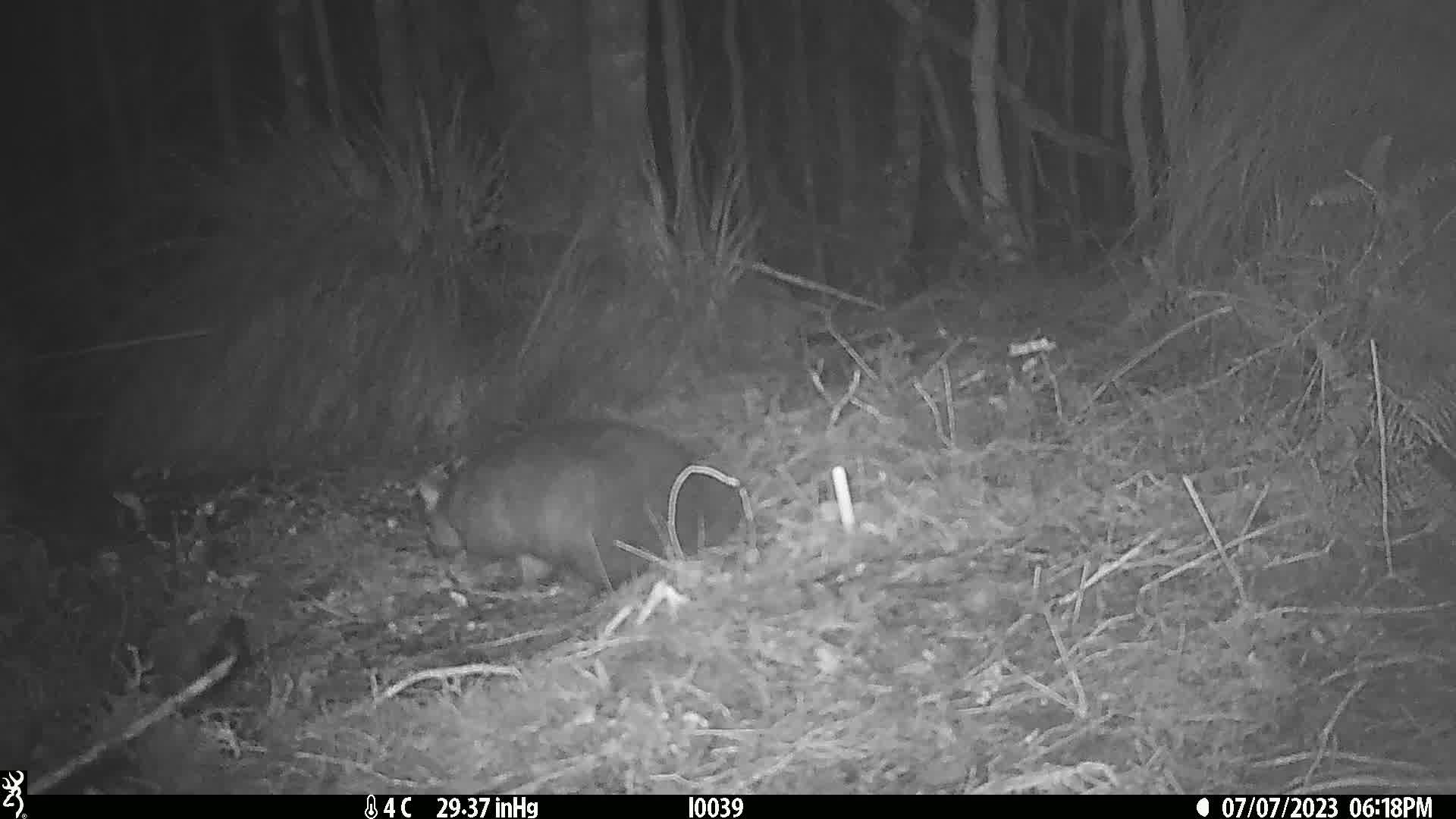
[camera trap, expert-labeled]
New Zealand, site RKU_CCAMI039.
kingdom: Animalia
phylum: Chordata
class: Mammalia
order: Diprotodontia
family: Phalangeridae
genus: Trichosurus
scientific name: Trichosurus vulpecula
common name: common brushtail possum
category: possum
Possum (common brushtail possum) (Trichosurus vulpecula).